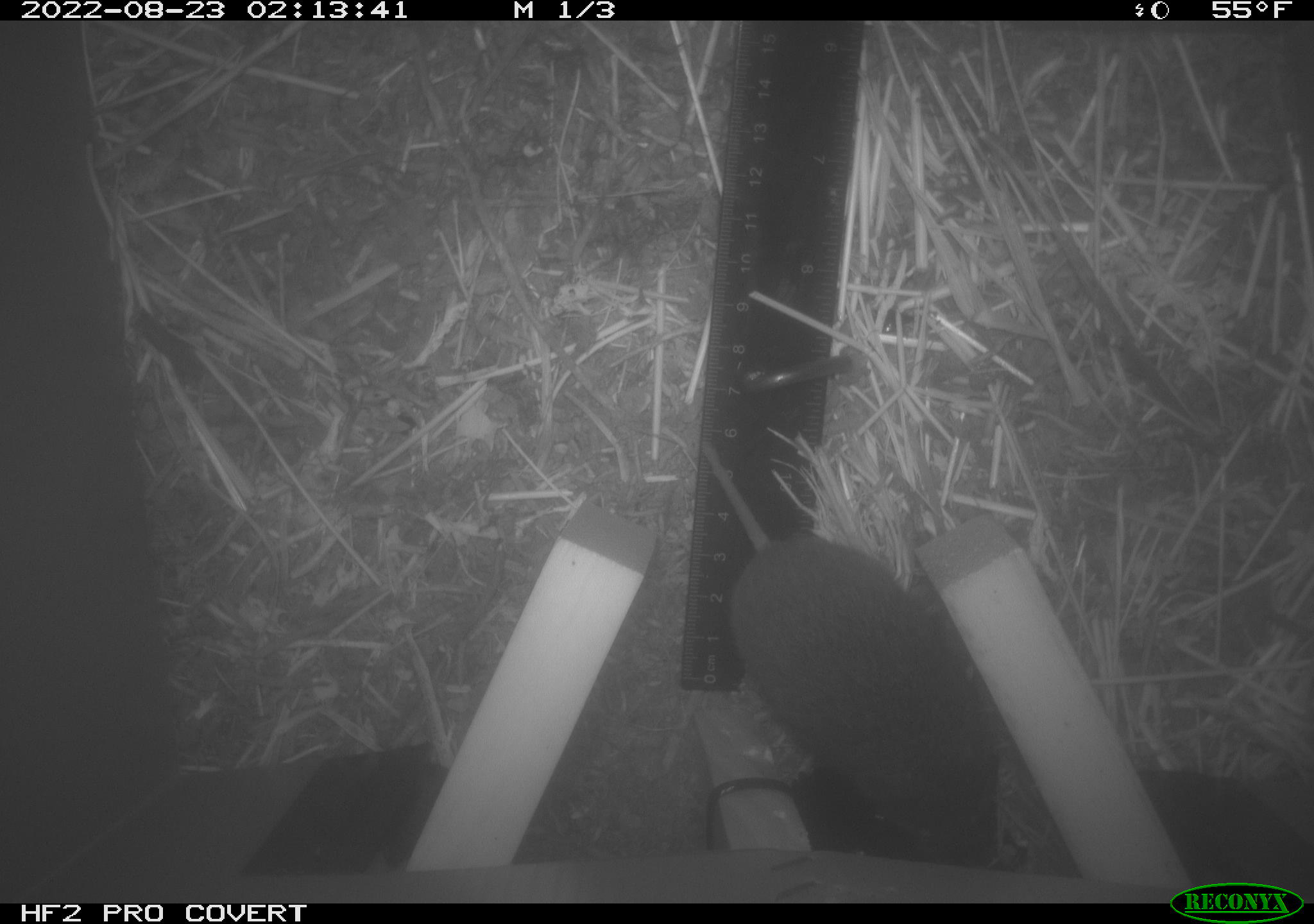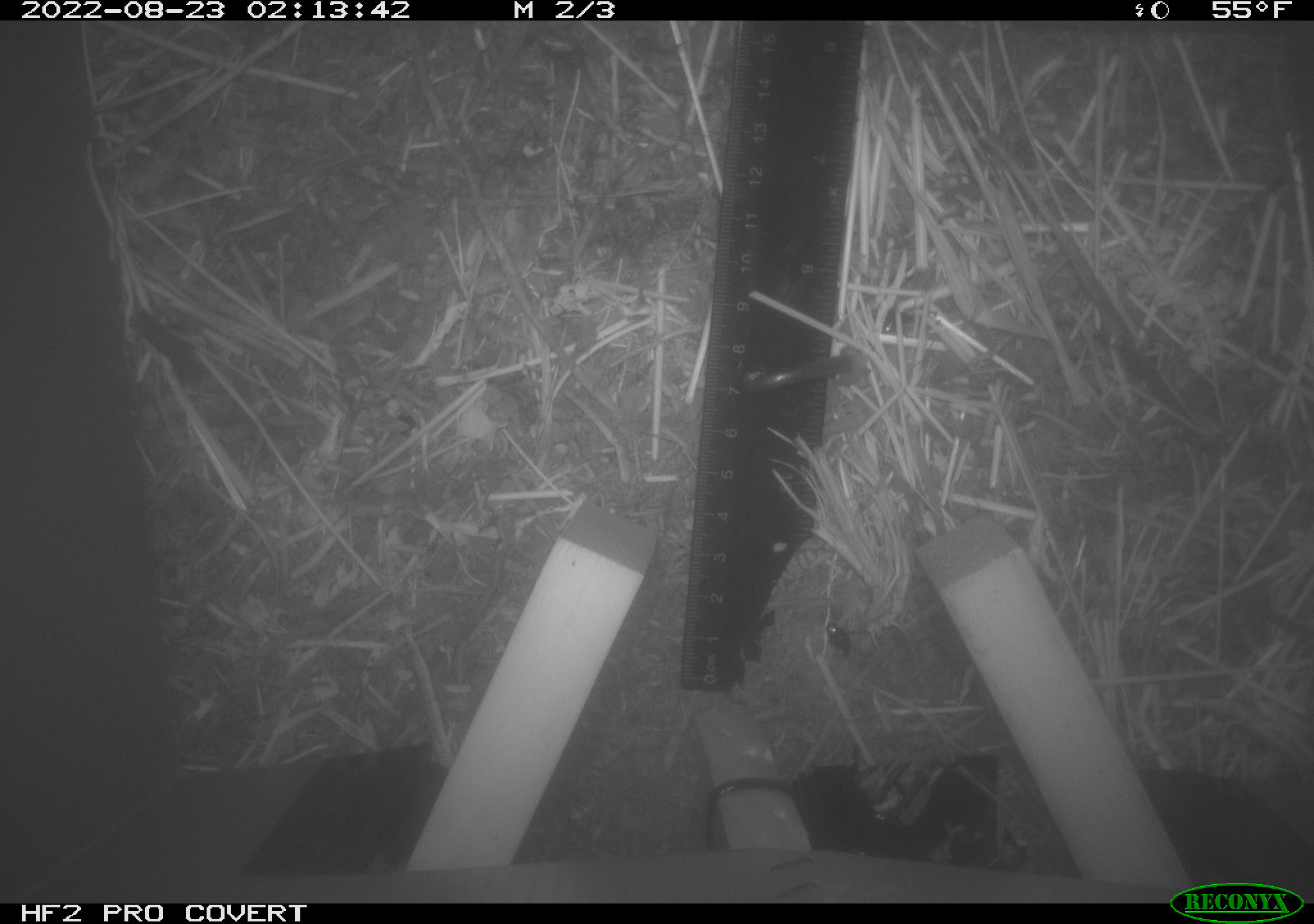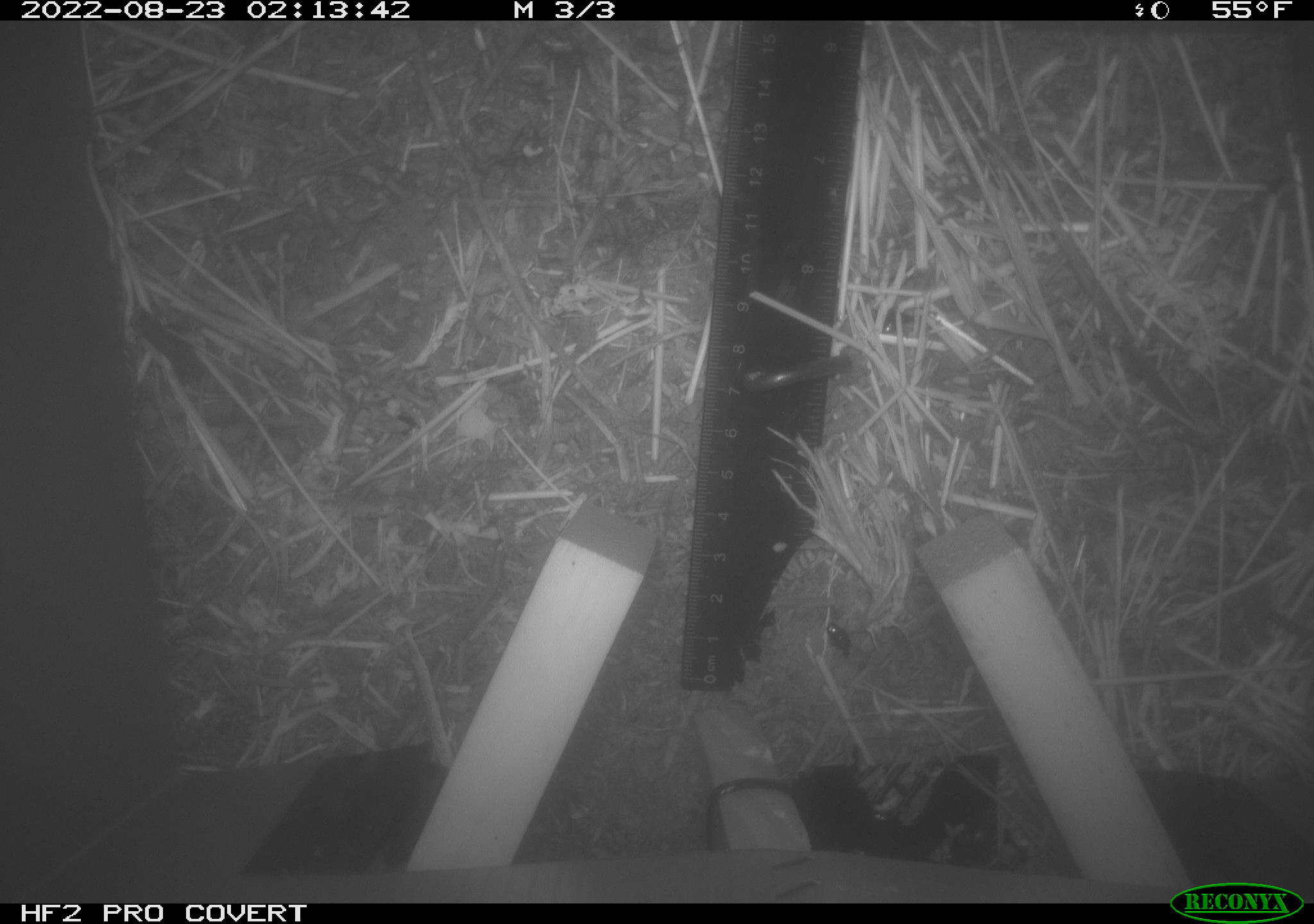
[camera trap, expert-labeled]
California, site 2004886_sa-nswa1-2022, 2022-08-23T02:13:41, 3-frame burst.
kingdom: Animalia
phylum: Chordata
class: Mammalia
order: Rodentia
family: Cricetidae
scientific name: Cricetidae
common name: hamsters, voles, lemmings, and allies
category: cricetidae family